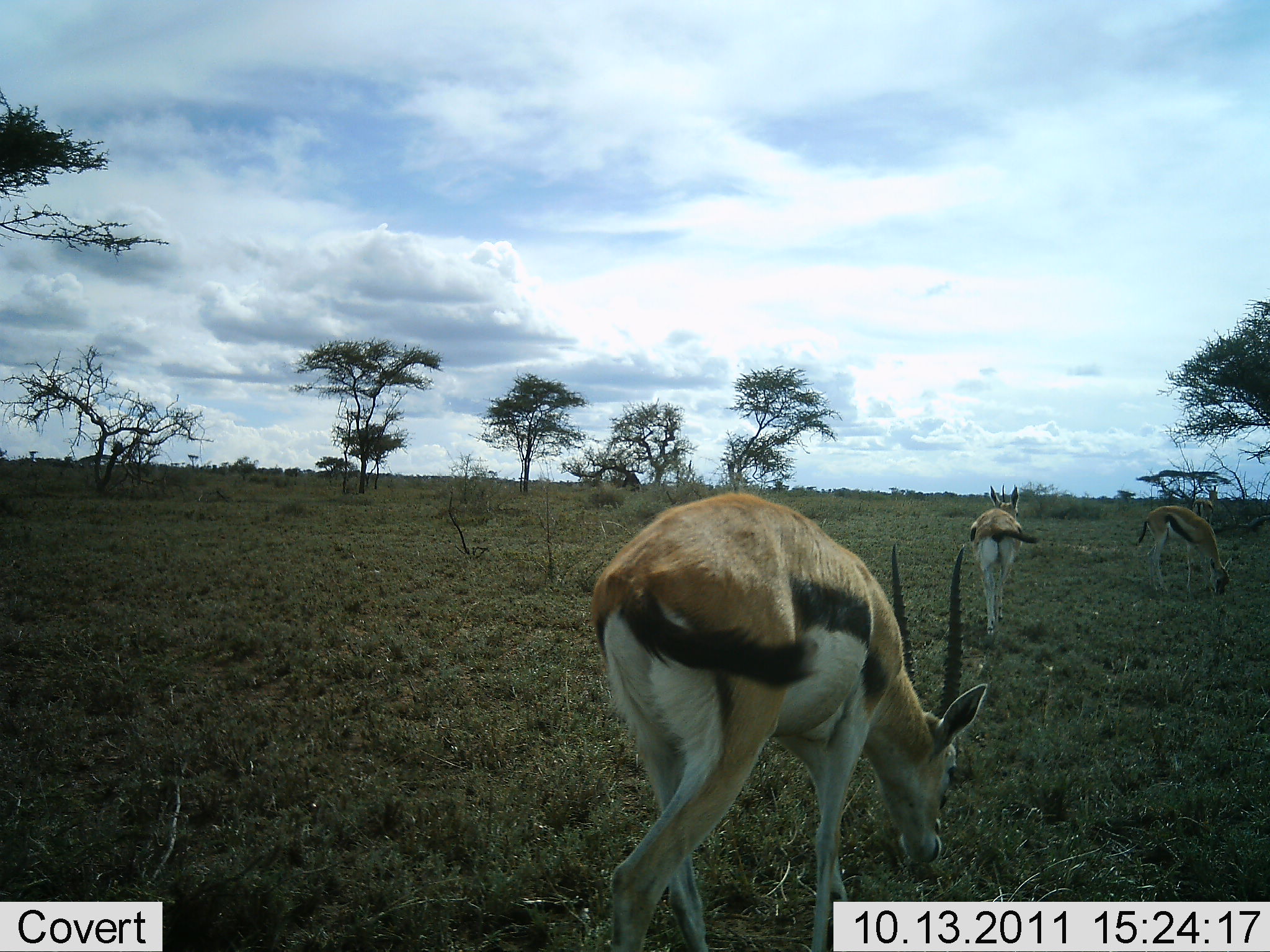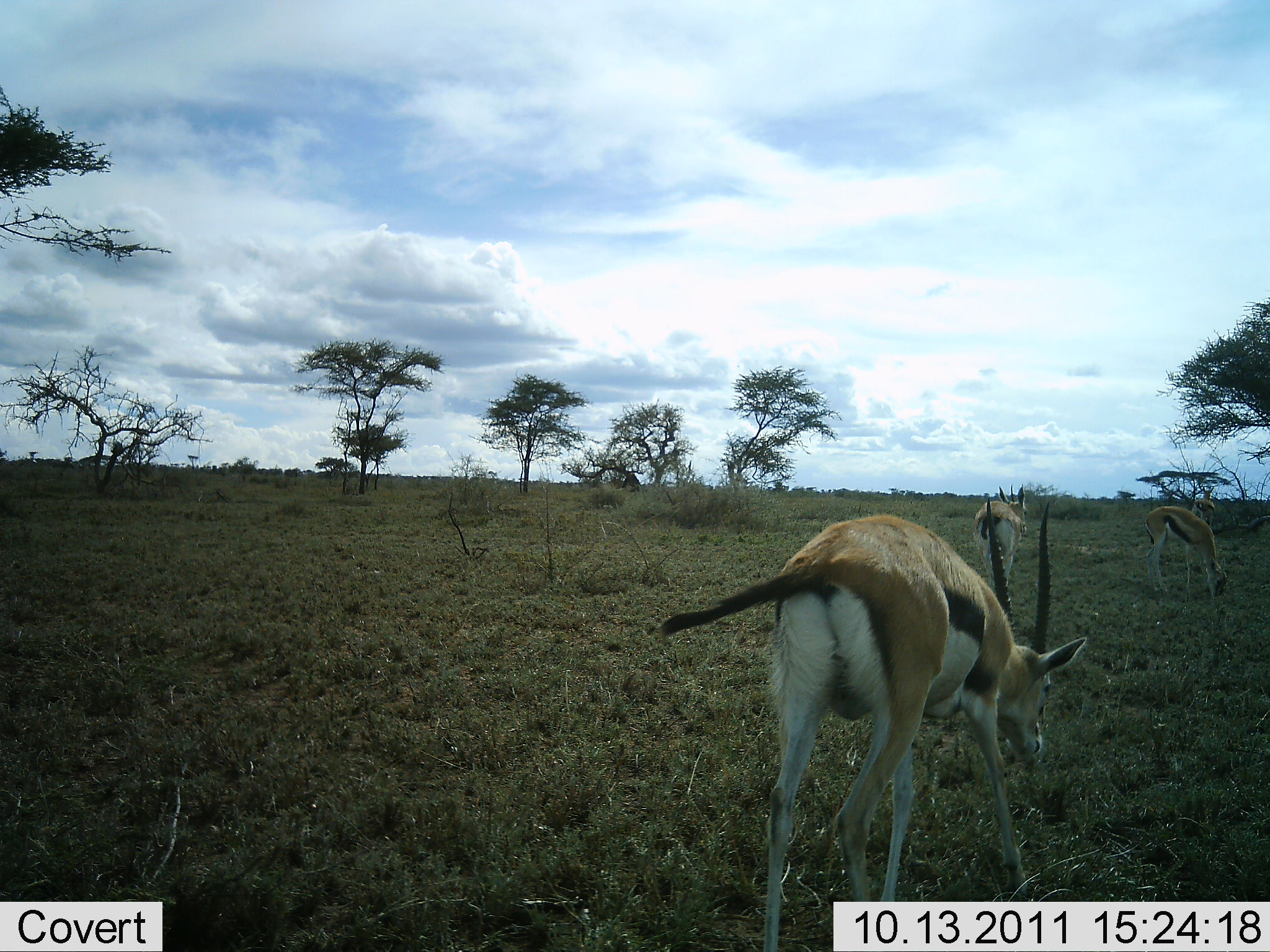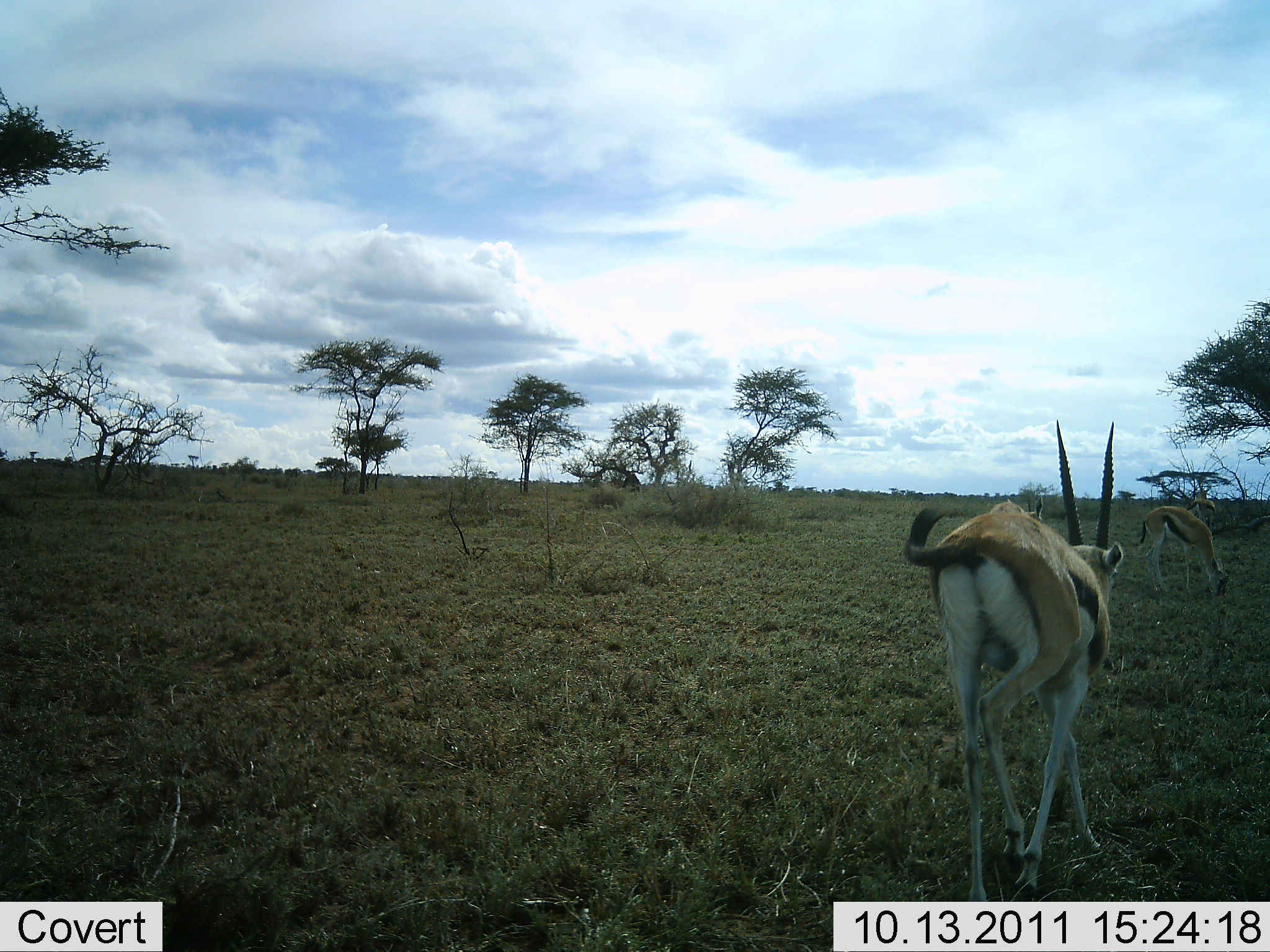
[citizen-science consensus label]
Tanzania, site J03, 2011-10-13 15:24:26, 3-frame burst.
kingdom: Animalia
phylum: Chordata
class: Mammalia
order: Artiodactyla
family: Bovidae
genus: Eudorcas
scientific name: Eudorcas thomsonii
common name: thomson's gazelle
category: gazellethomsons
Gazellethomsons (thomson's gazelle) (Eudorcas thomsonii), count 4. Behavior (volunteer vote fractions): standing 31%, resting 0%, moving 88%, interacting 0%. Young present (vote fraction): 0%. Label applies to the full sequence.